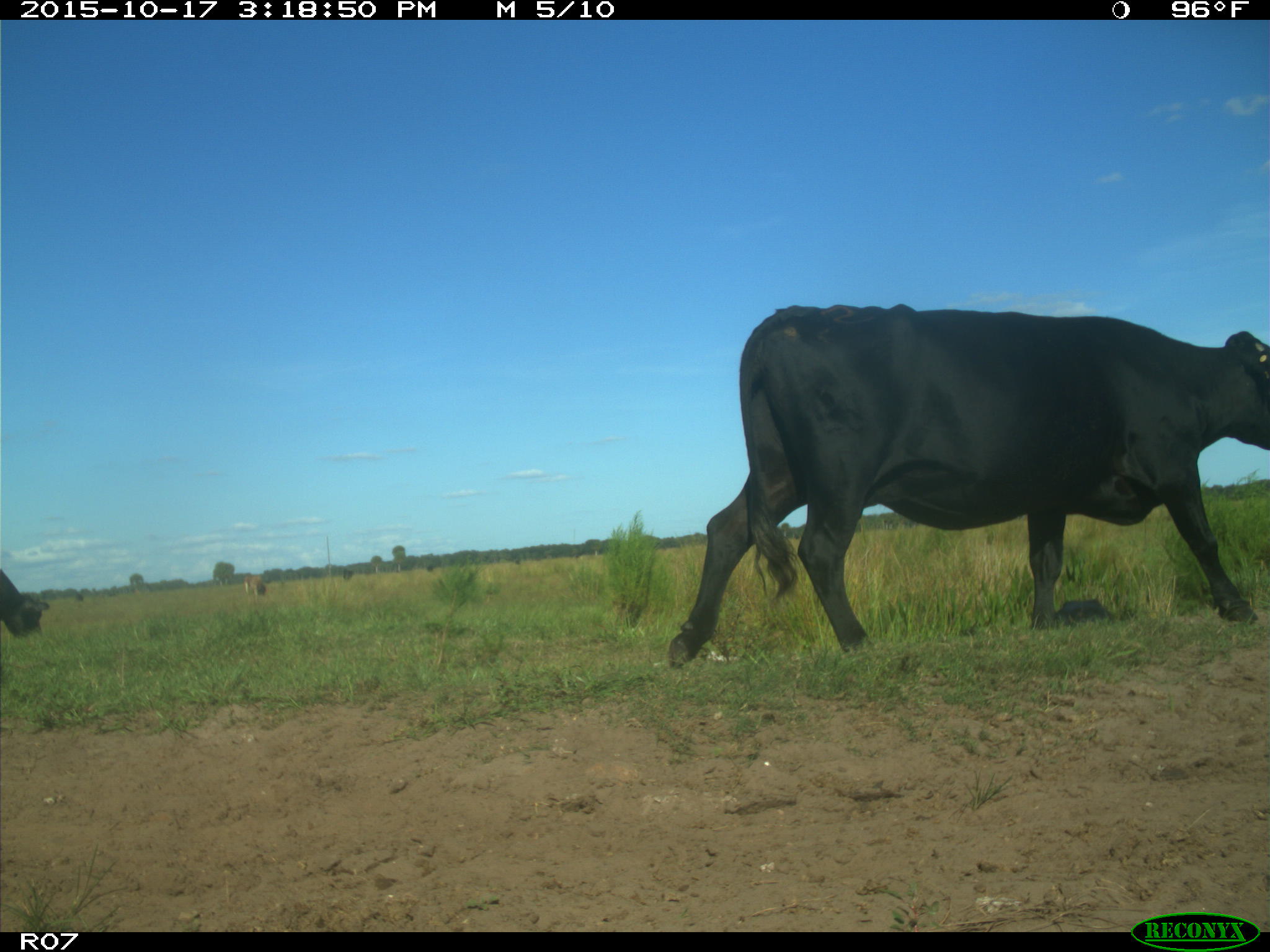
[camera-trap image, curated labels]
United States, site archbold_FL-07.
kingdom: Animalia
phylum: Chordata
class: Mammalia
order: Artiodactyla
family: Bovidae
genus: Bos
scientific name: Bos taurus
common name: domestic cow